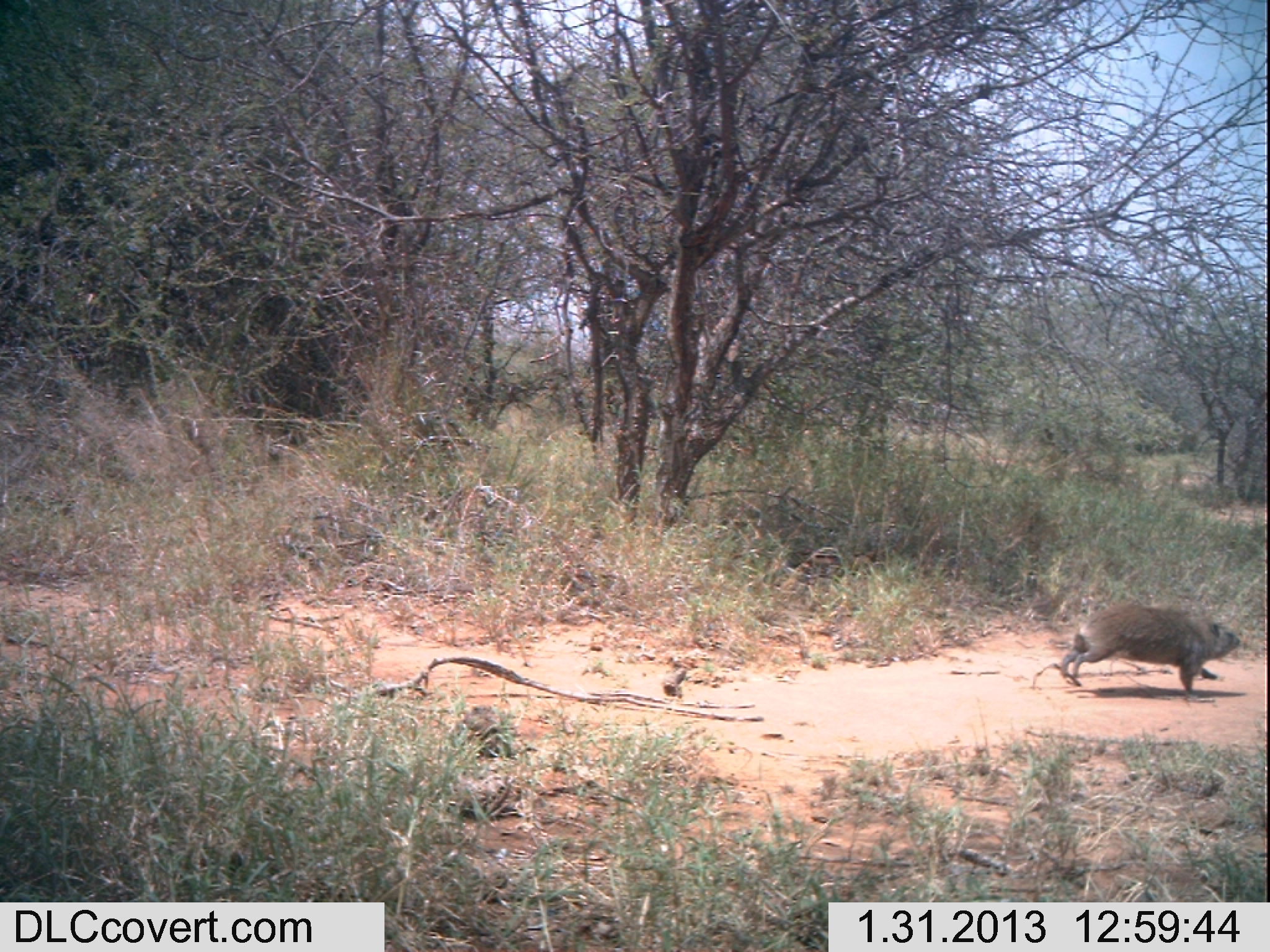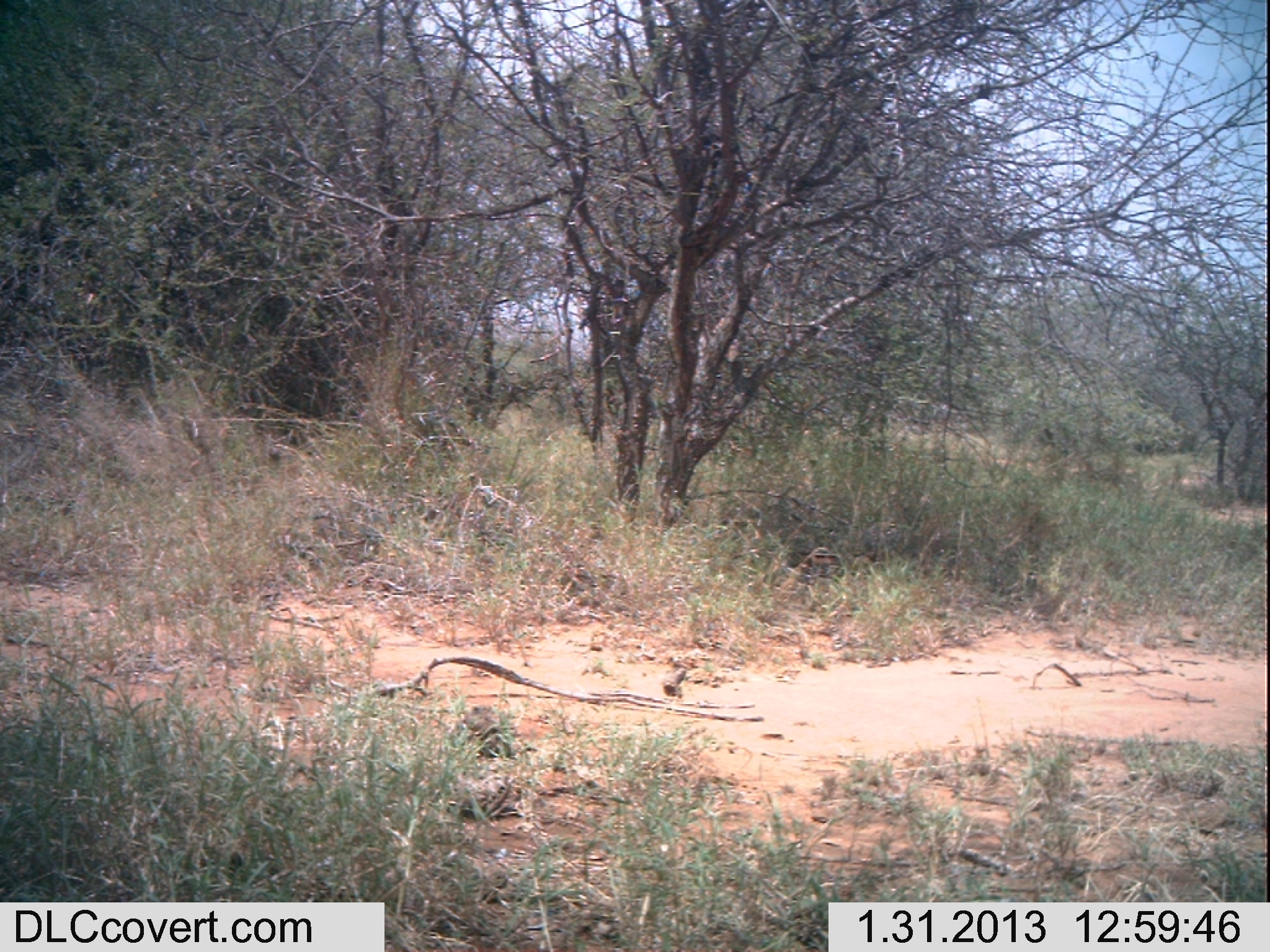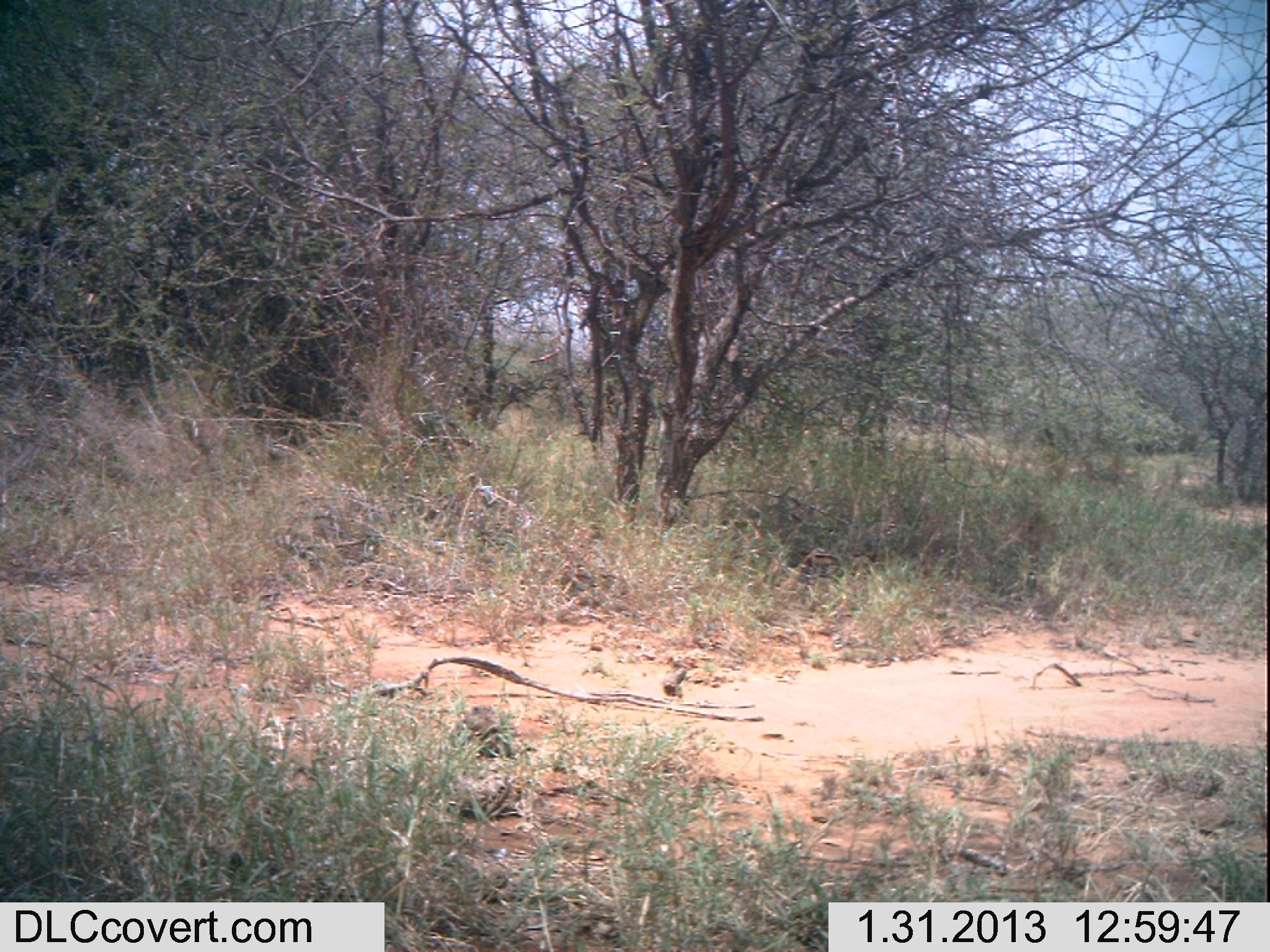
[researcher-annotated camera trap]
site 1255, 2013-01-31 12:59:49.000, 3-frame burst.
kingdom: Animalia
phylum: Chordata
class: Mammalia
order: Hyracoidea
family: Procaviidae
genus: Procavia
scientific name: Procavia capensis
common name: rock hyrax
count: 1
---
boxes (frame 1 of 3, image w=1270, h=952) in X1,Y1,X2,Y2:
procavia capensis: 1060,599,1242,697